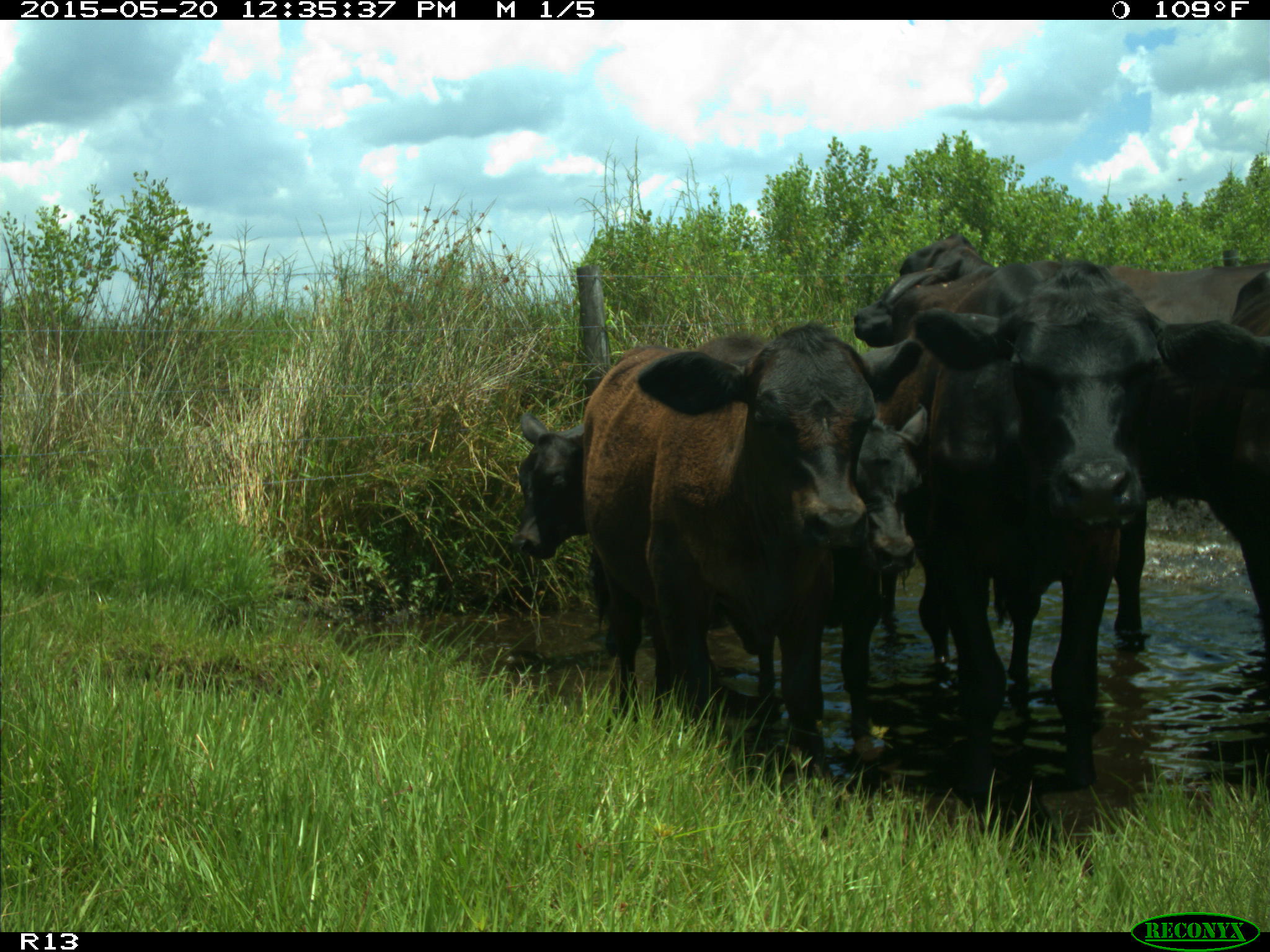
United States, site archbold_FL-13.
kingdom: Animalia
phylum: Chordata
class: Mammalia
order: Artiodactyla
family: Bovidae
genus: Bos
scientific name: Bos taurus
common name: domestic cow